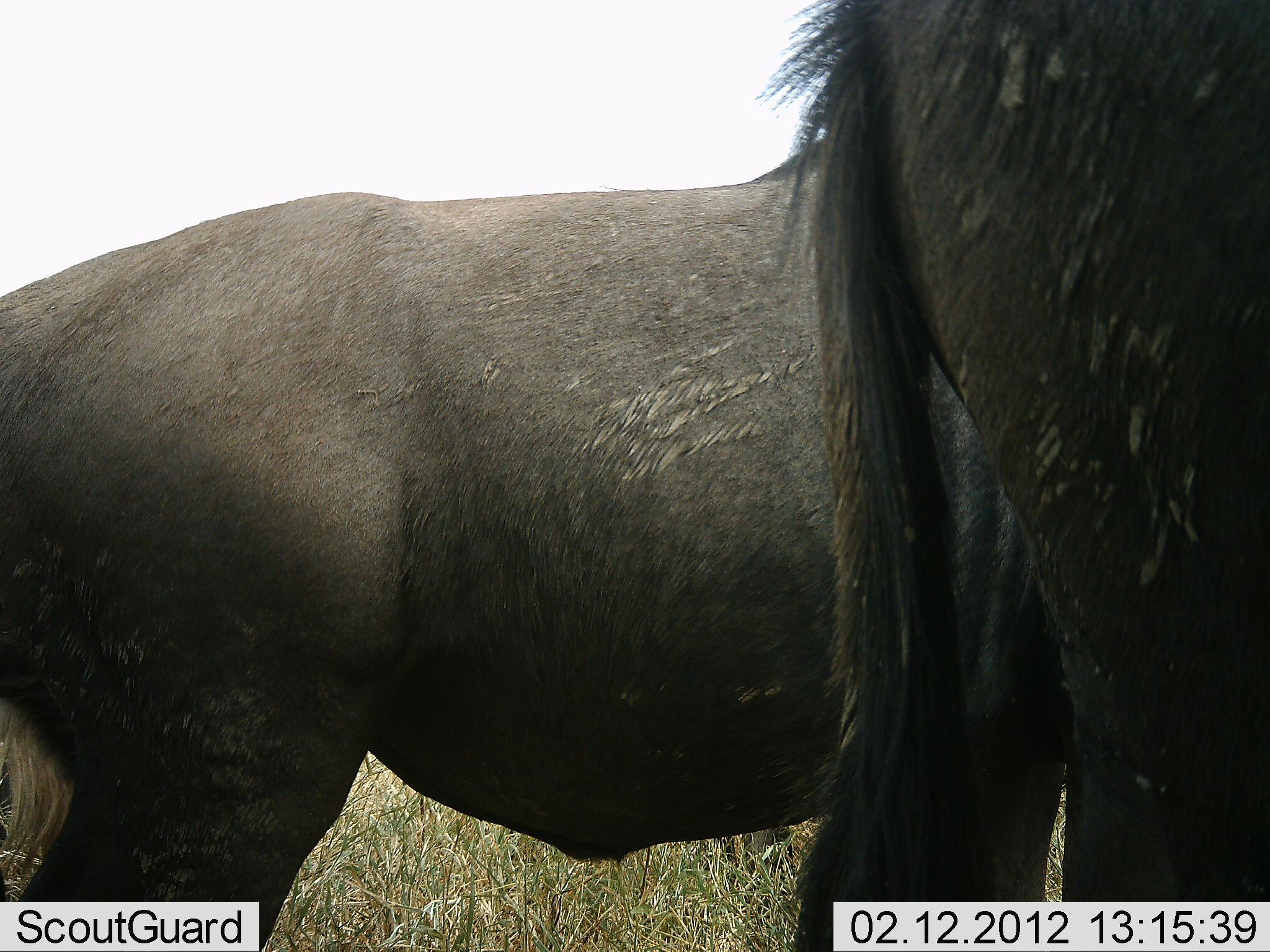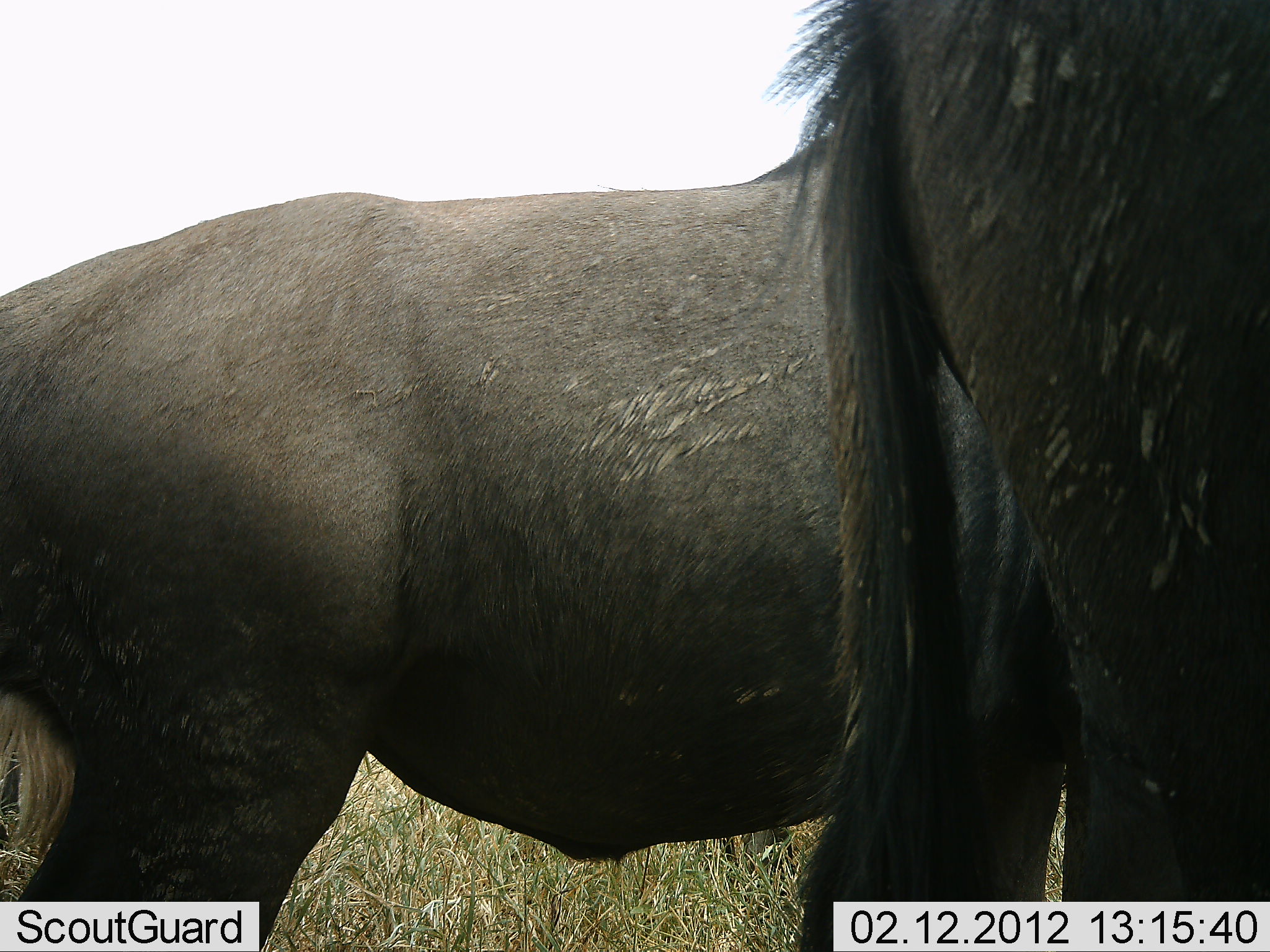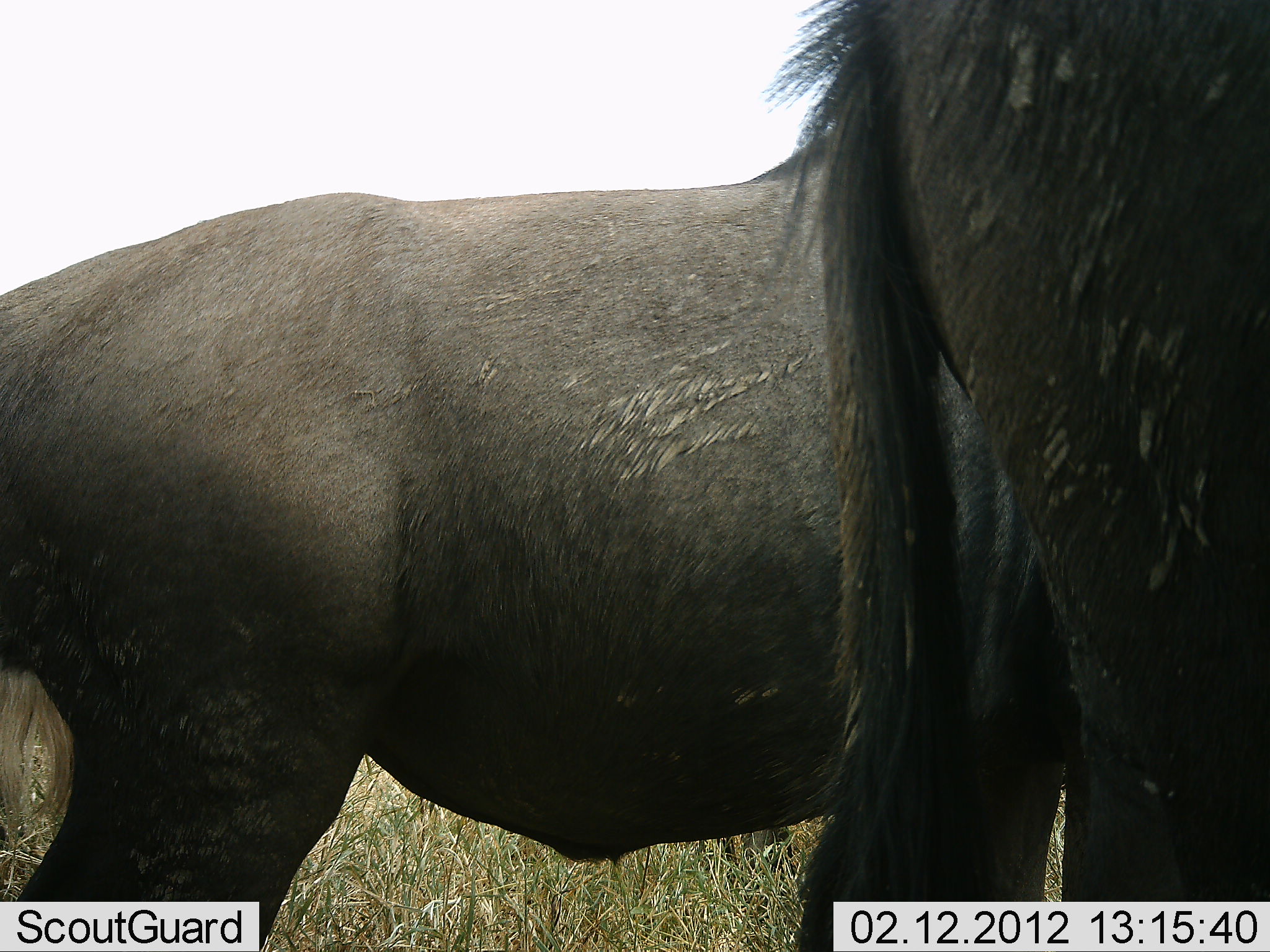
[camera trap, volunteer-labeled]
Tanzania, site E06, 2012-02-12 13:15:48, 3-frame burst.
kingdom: Animalia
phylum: Chordata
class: Mammalia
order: Artiodactyla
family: Bovidae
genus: Connochaetes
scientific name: Connochaetes taurinus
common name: blue wildebeest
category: wildebeest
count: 2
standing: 95%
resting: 0%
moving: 0%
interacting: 0%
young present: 0%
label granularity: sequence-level